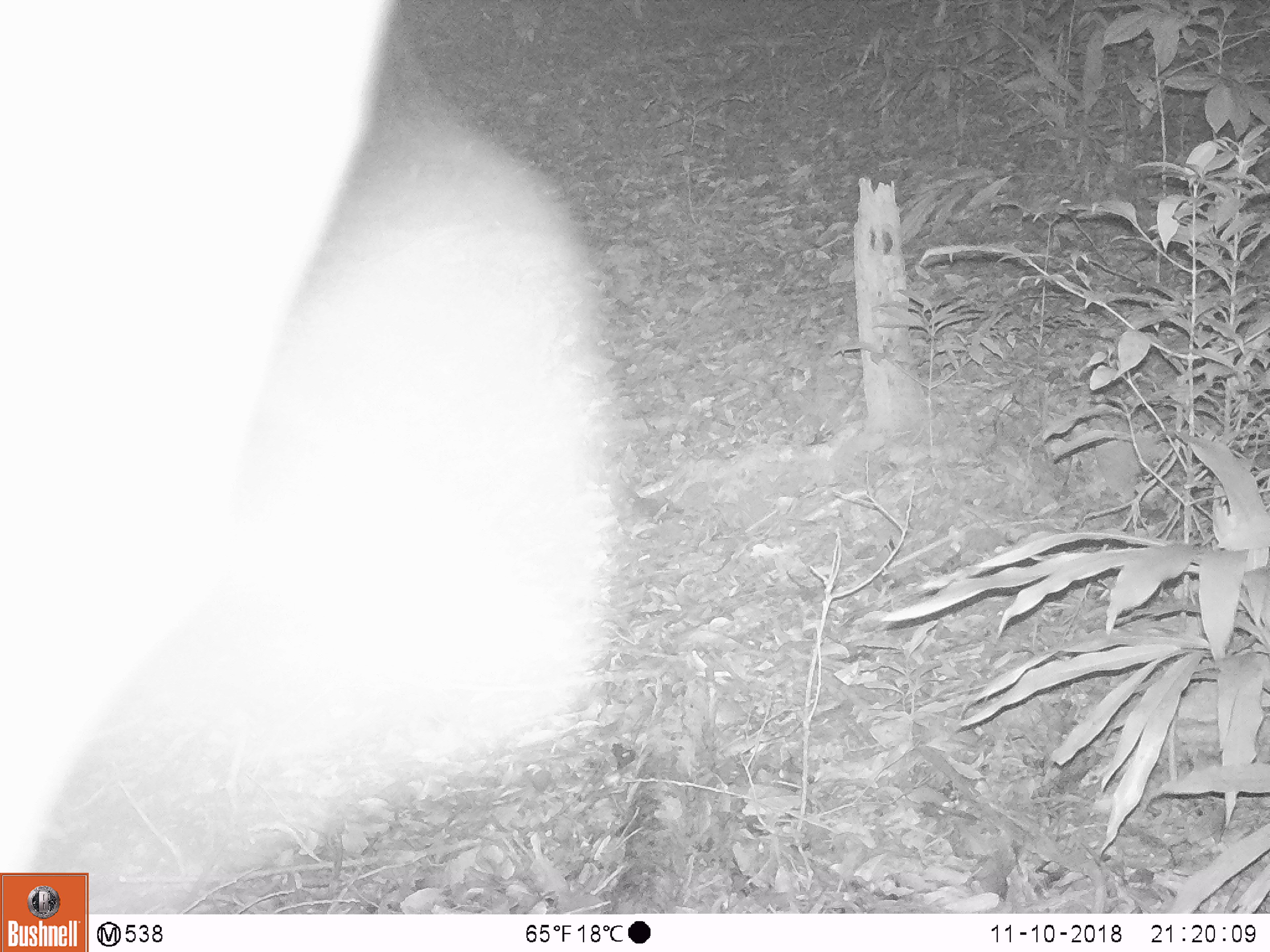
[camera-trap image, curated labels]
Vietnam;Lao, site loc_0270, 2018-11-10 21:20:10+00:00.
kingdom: Animalia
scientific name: Animalia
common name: animal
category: unidentified animal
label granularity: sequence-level